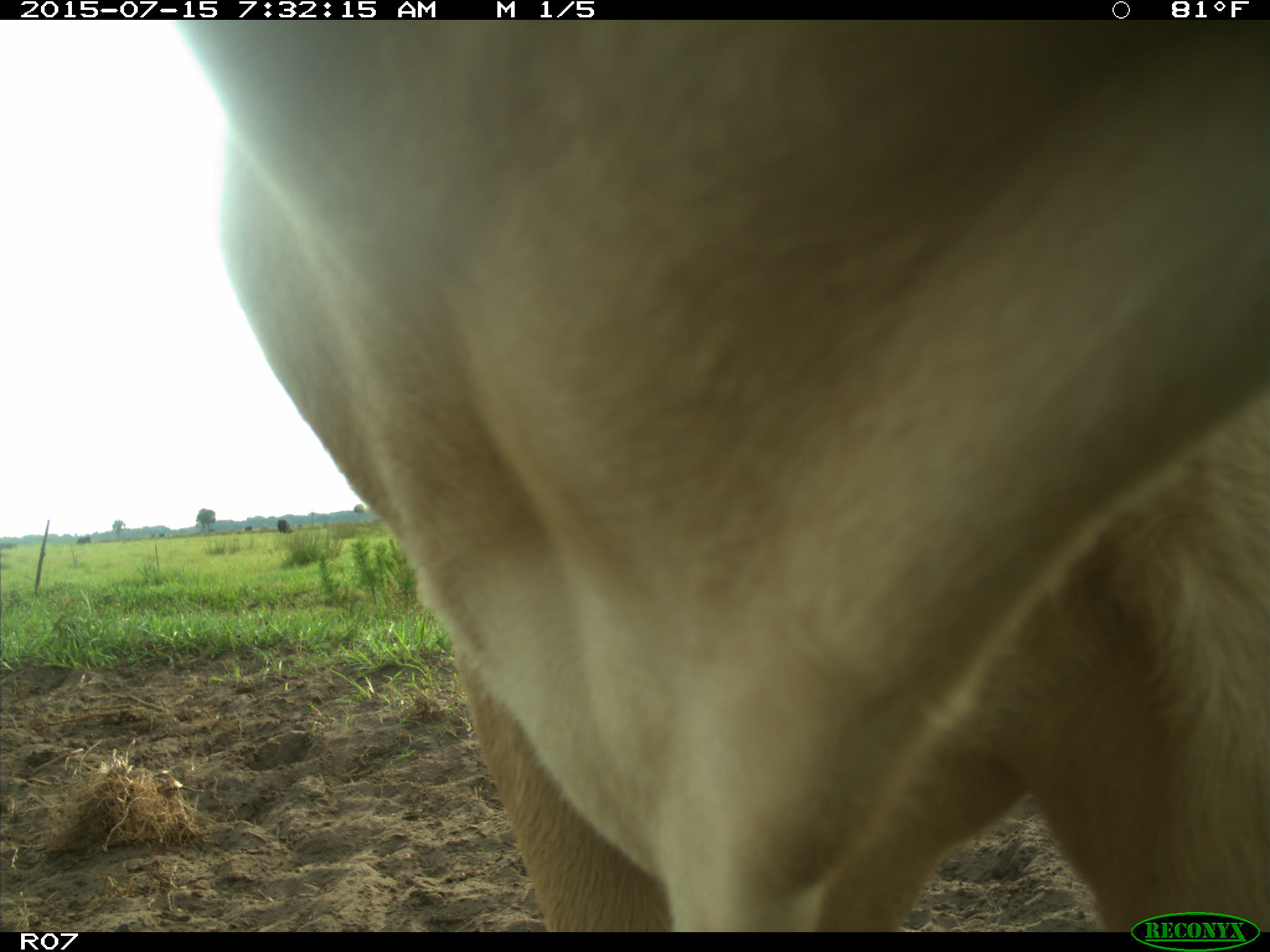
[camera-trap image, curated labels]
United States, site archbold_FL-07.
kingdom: Animalia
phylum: Chordata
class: Mammalia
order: Artiodactyla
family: Bovidae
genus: Bos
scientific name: Bos taurus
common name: domestic cow